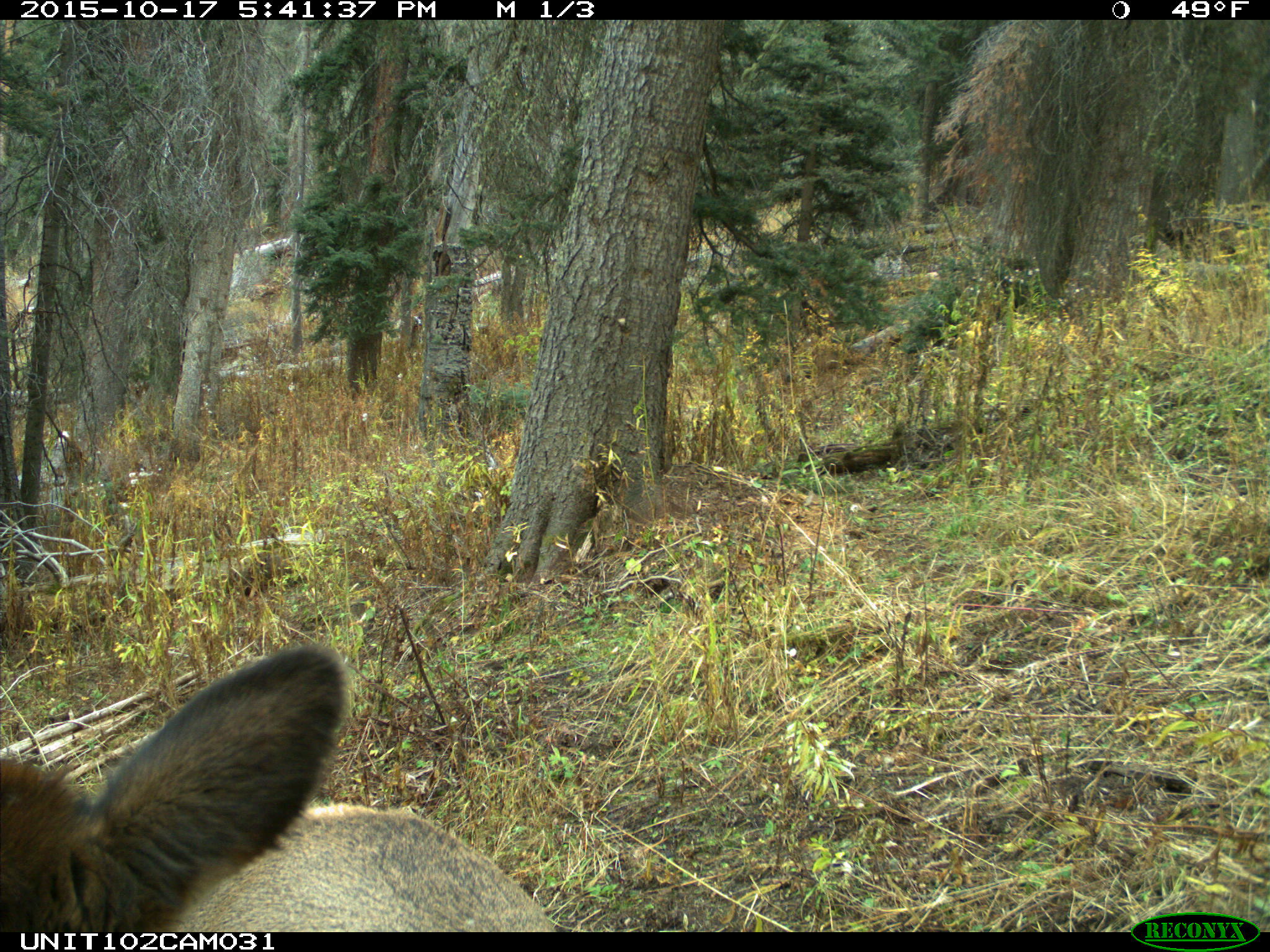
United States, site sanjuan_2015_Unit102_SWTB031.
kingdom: Animalia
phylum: Chordata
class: Mammalia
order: Artiodactyla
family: Cervidae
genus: Cervus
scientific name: Cervus elaphus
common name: red deer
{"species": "Cervus elaphus (red deer)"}